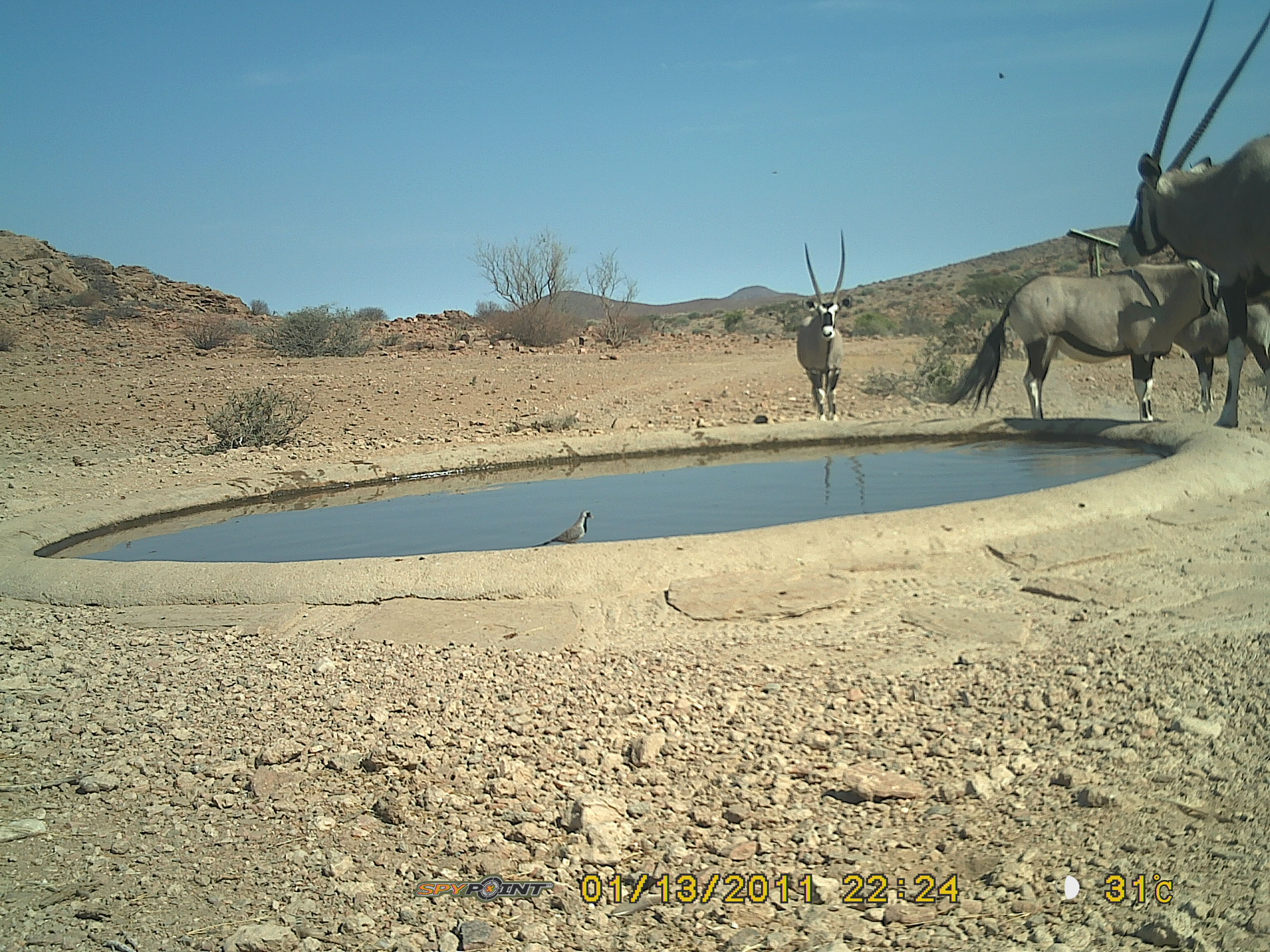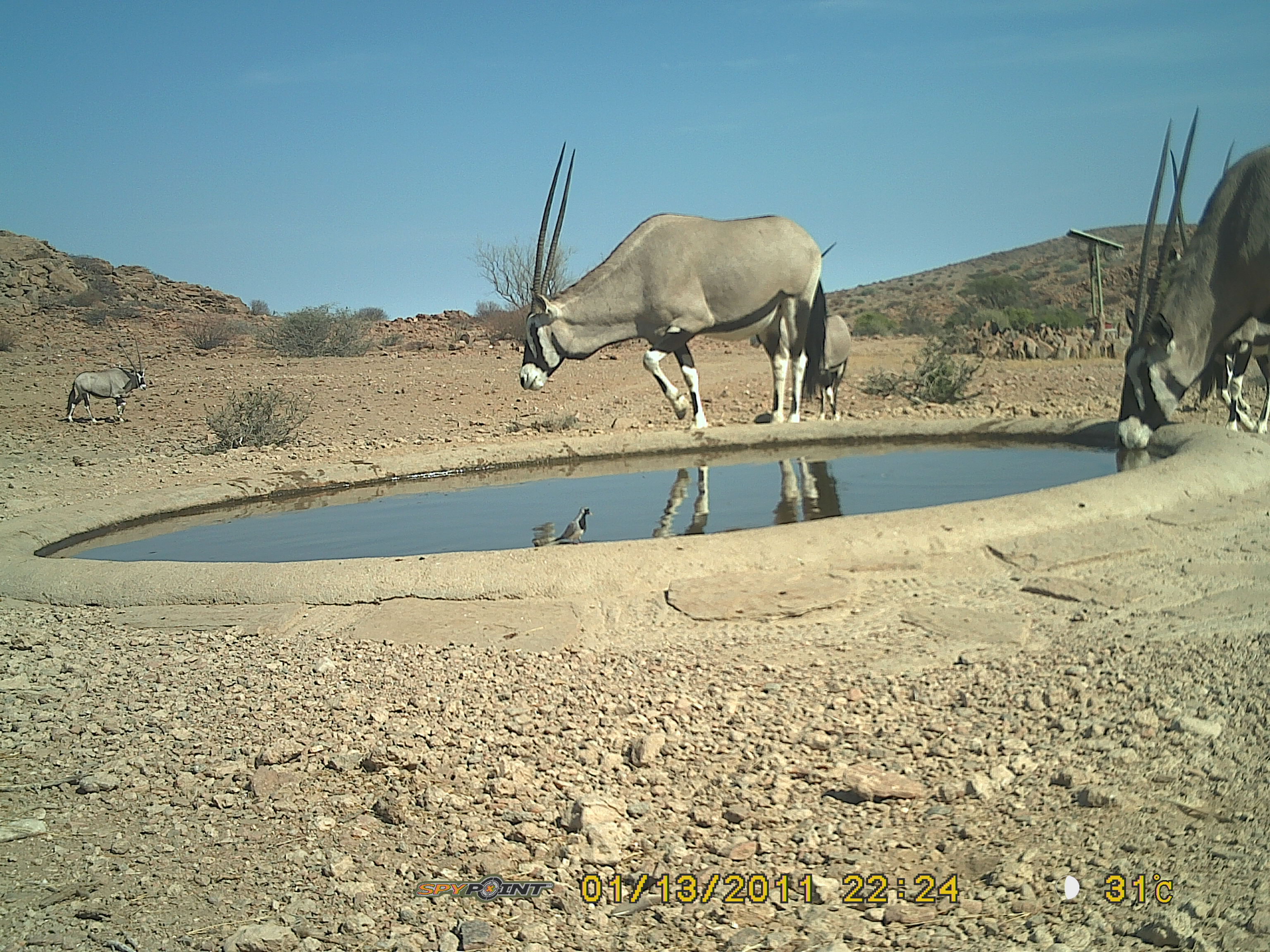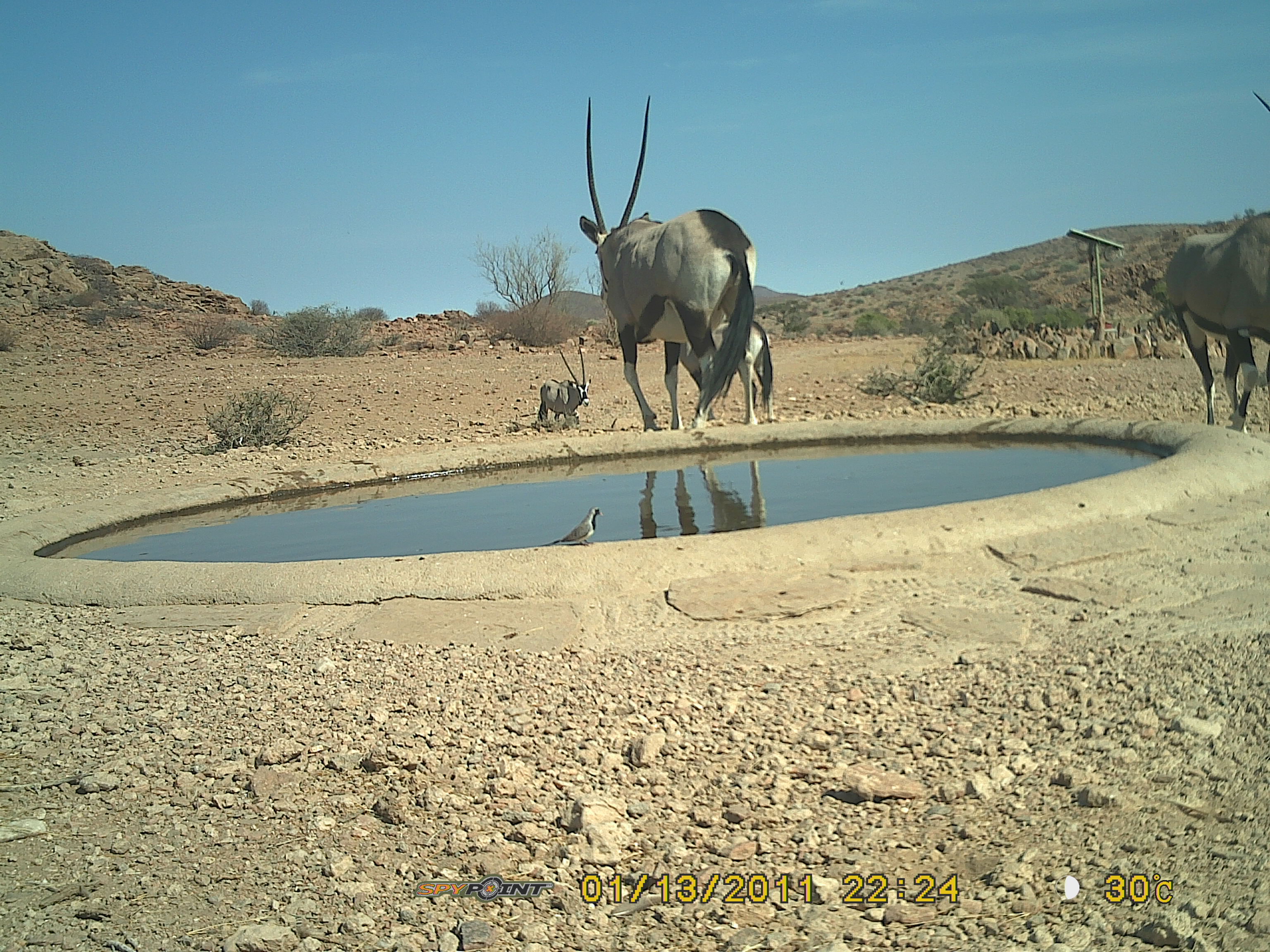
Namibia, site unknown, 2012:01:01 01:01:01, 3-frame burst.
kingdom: Animalia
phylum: Chordata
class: Mammalia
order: Artiodactyla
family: Bovidae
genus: Oryx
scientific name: Oryx gazella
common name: gemsbok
Oryx gazella (gemsbok).